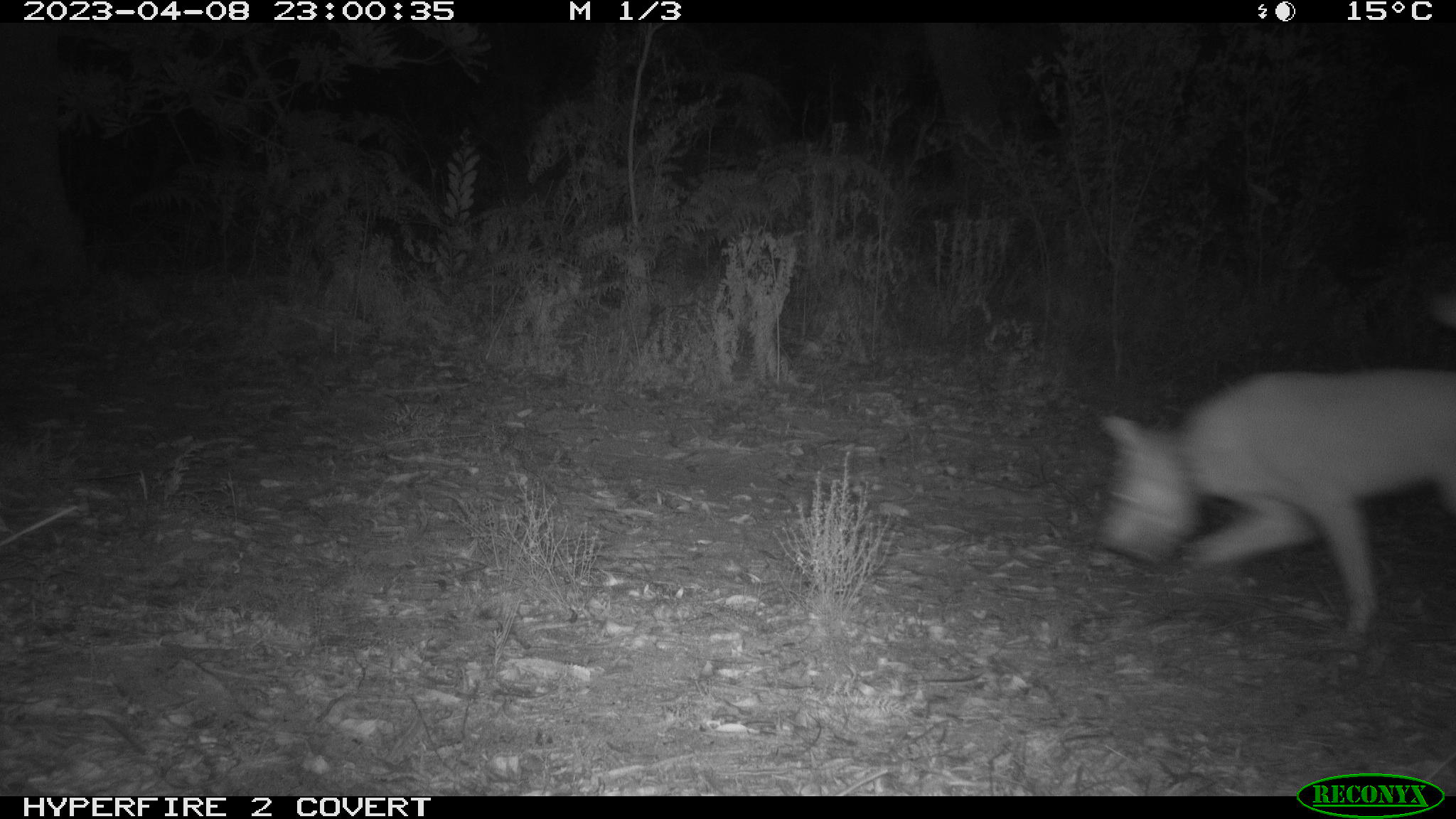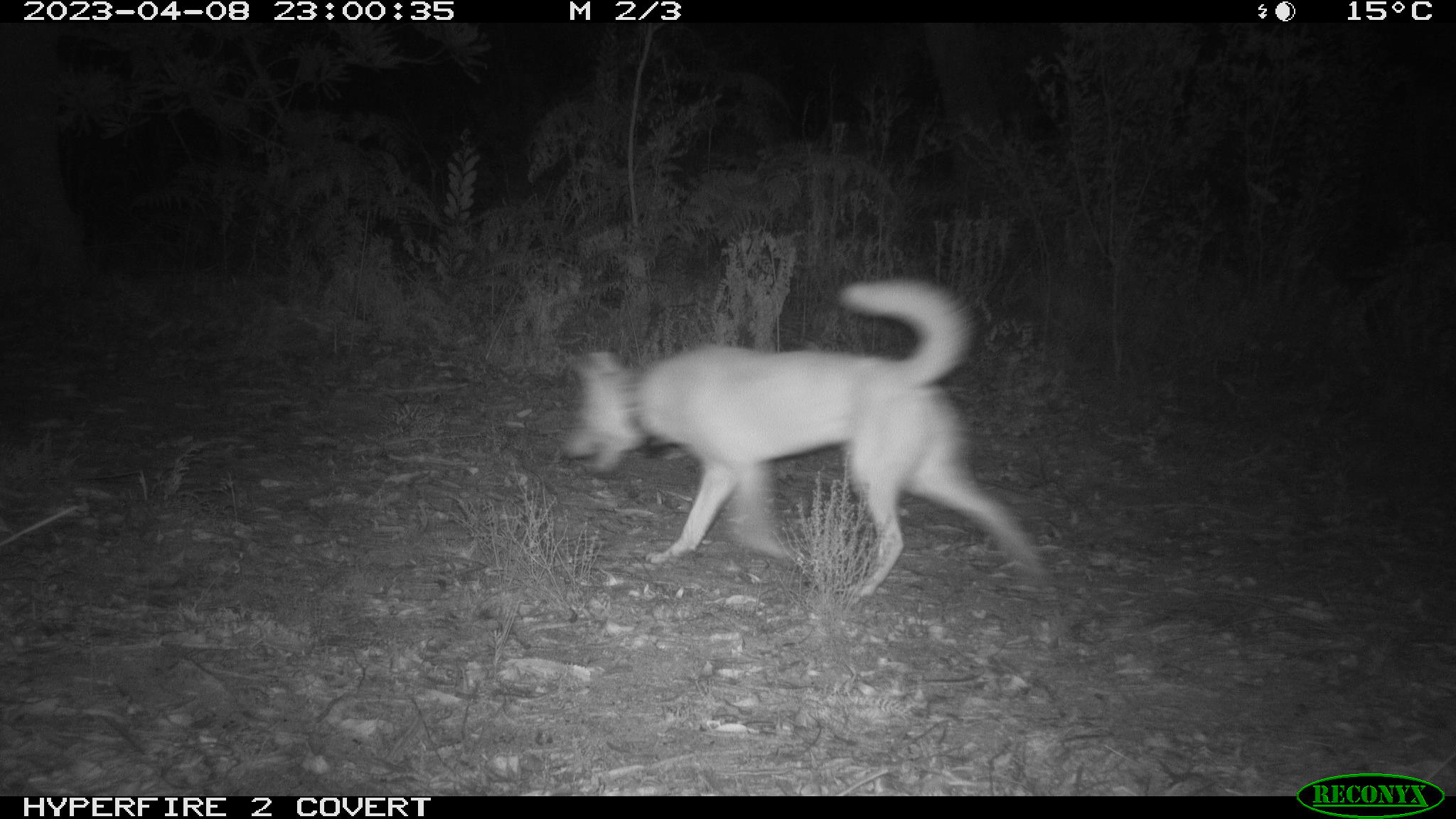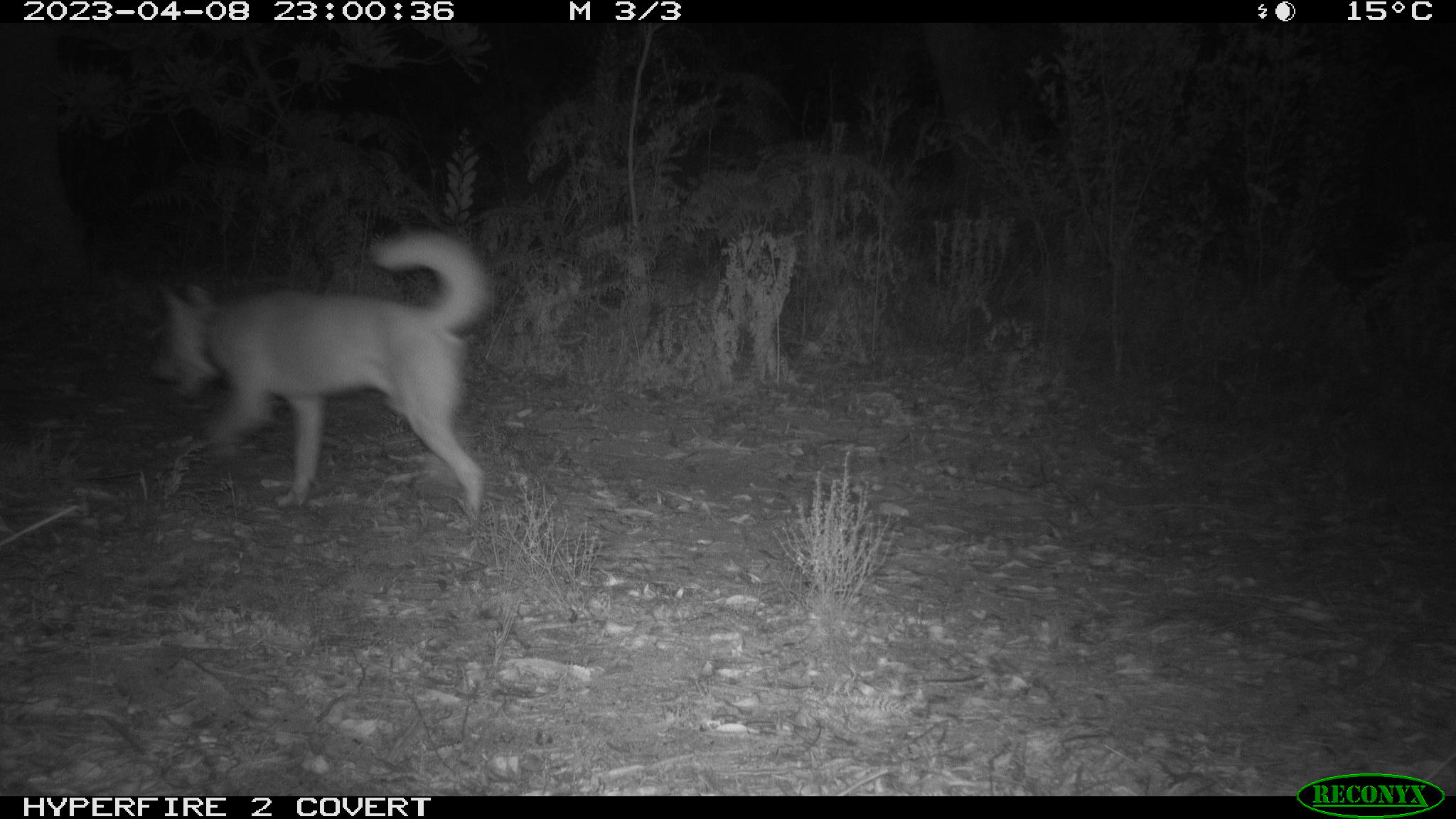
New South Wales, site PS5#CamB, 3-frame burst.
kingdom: Animalia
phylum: Chordata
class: Mammalia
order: Carnivora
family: Canidae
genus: Canis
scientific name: Canis familiaris dingo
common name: dingo